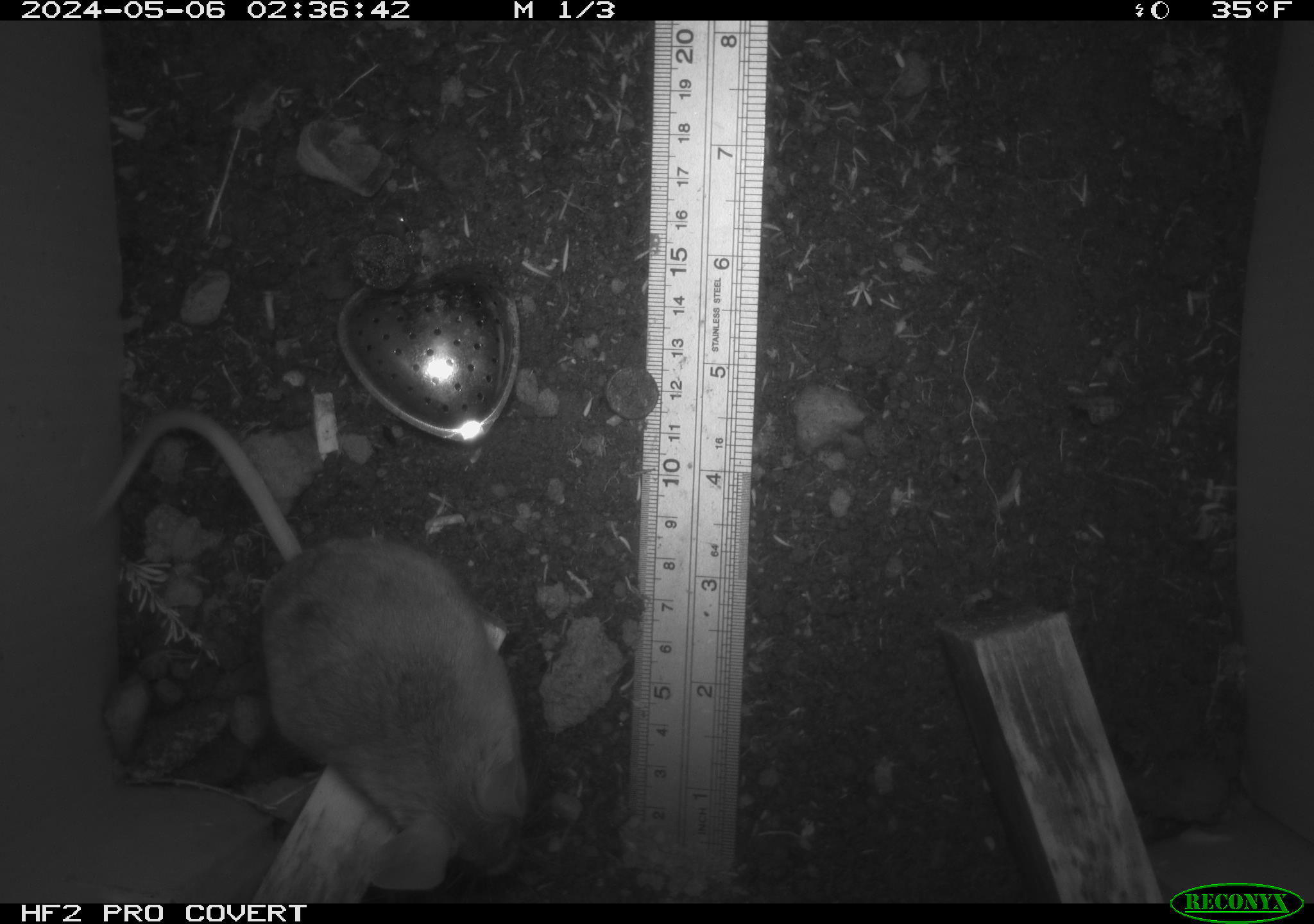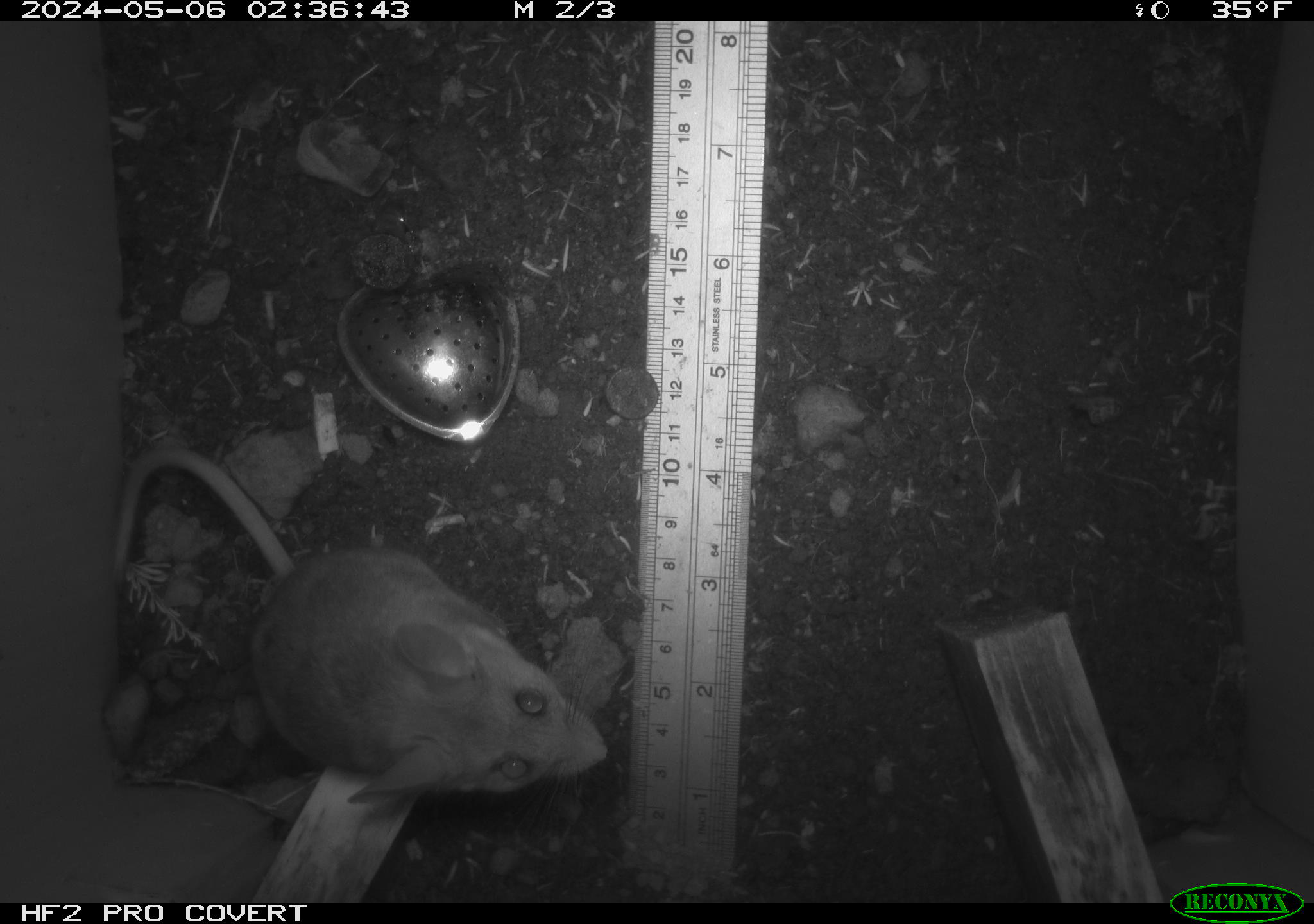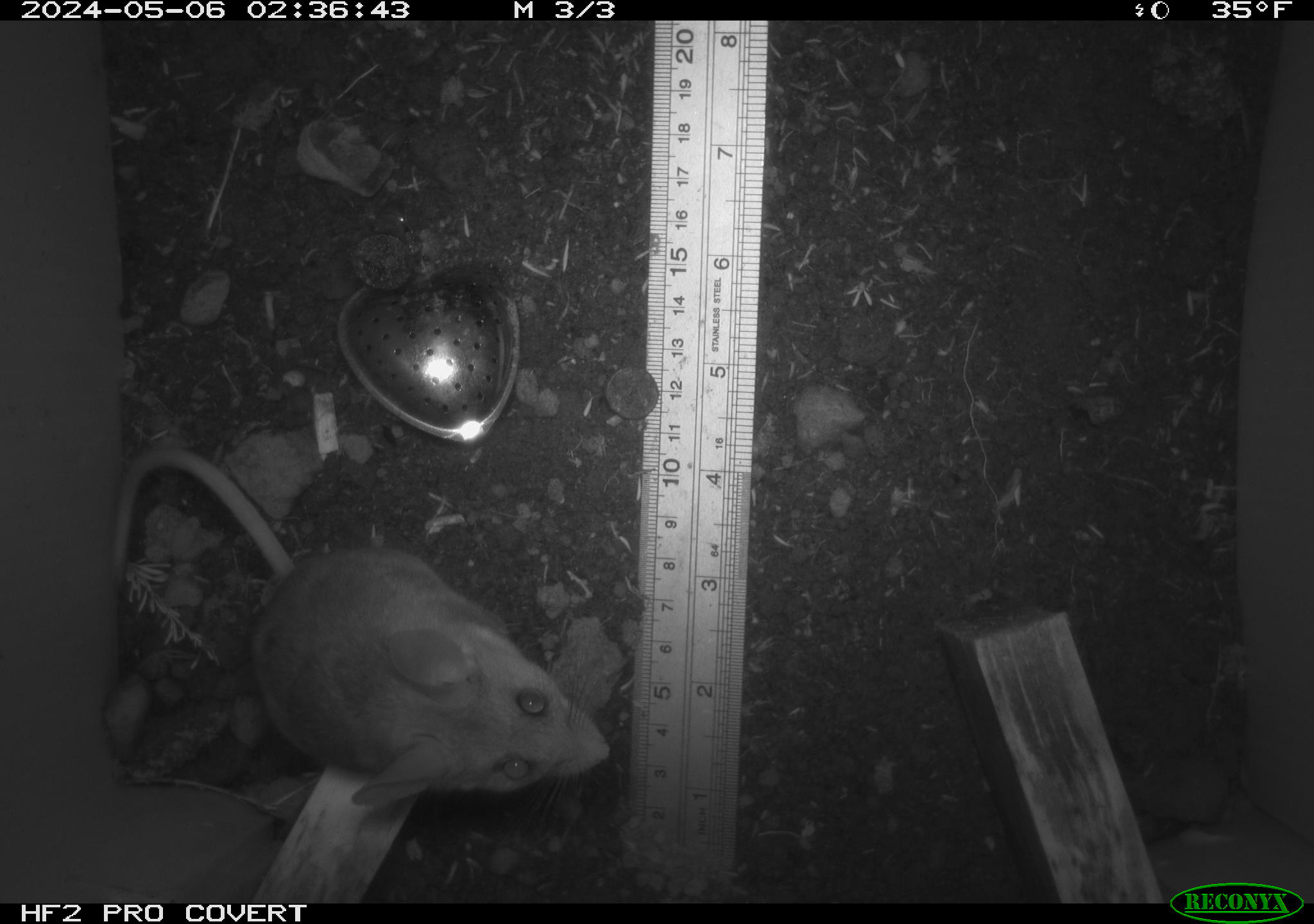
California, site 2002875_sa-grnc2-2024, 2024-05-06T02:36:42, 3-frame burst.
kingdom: Animalia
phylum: Chordata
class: Mammalia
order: Rodentia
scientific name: Rodentia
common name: rodent